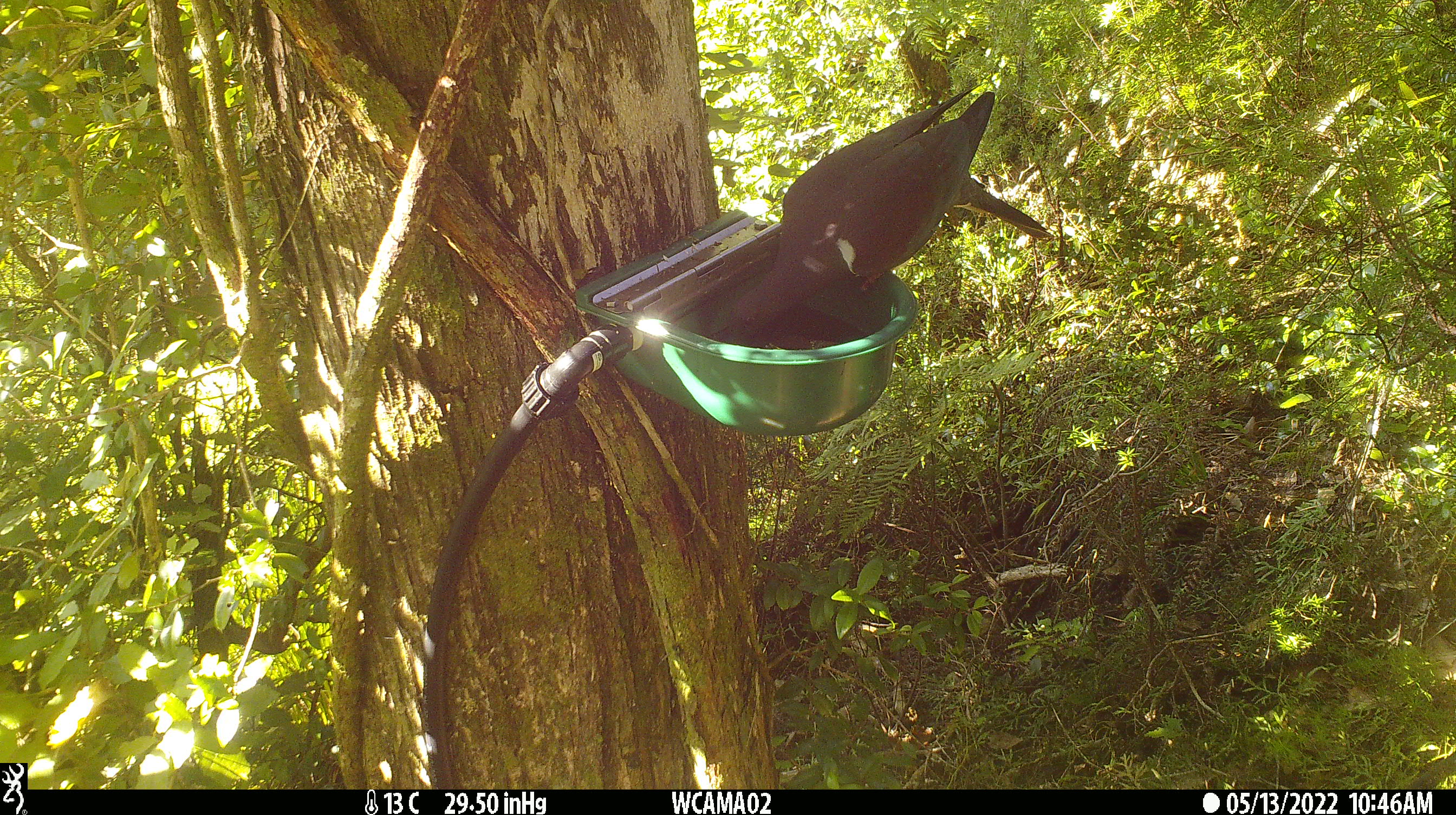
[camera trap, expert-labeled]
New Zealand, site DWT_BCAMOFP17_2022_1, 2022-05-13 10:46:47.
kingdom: Animalia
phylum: Chordata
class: Aves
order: Columbiformes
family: Columbidae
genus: Hemiphaga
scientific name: Hemiphaga novaeseelandiae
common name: new zealand pigeon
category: kereru